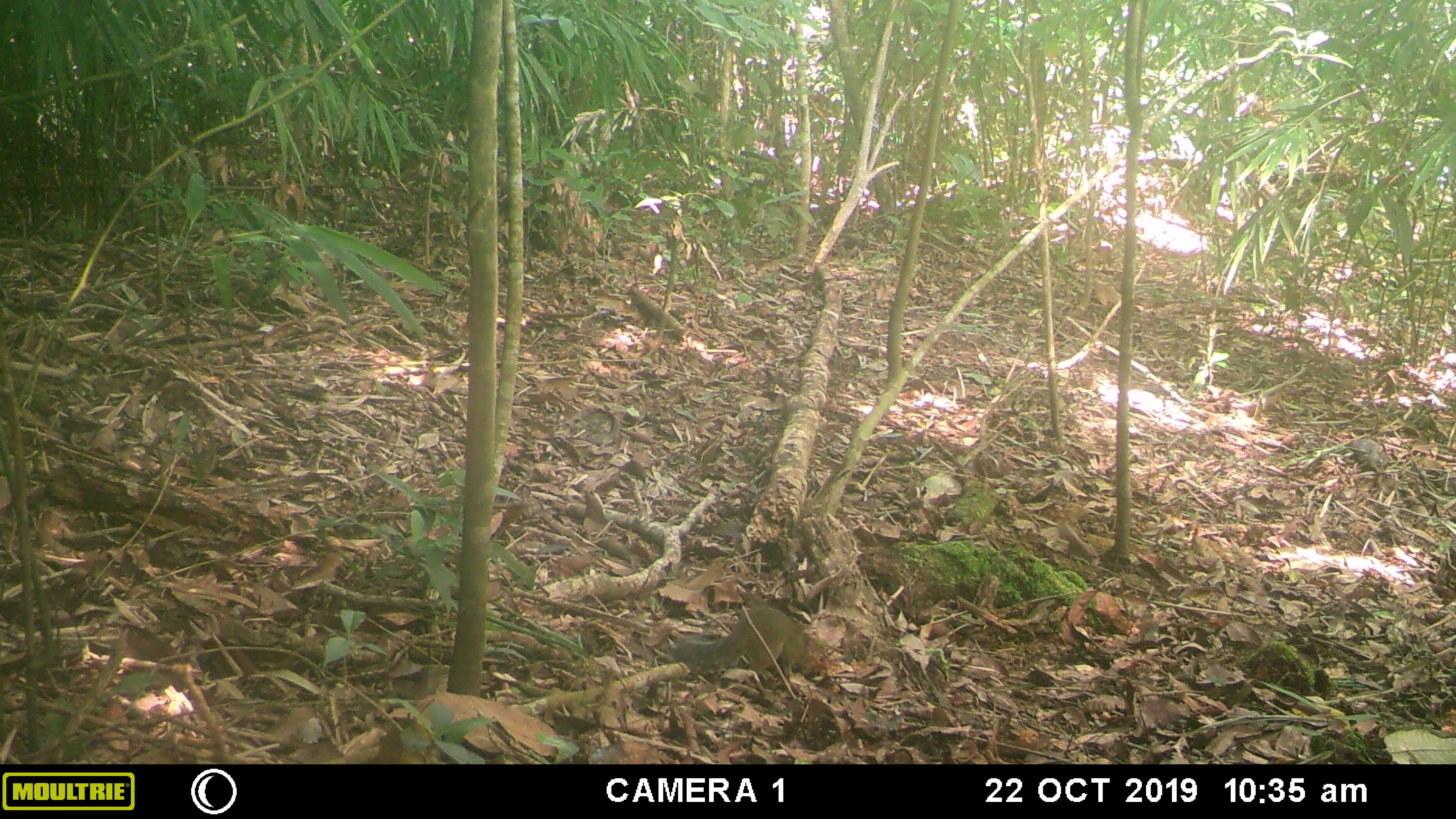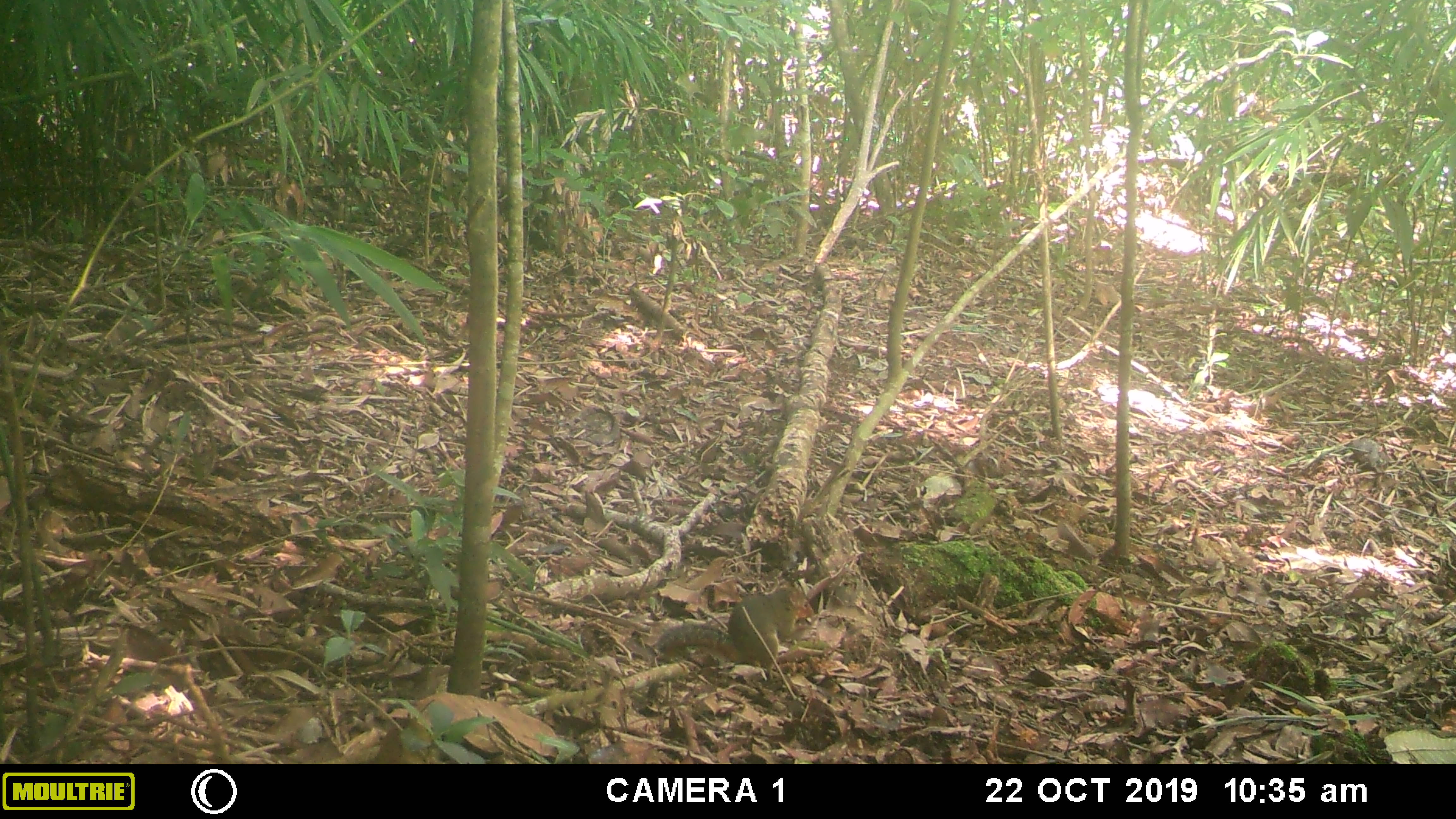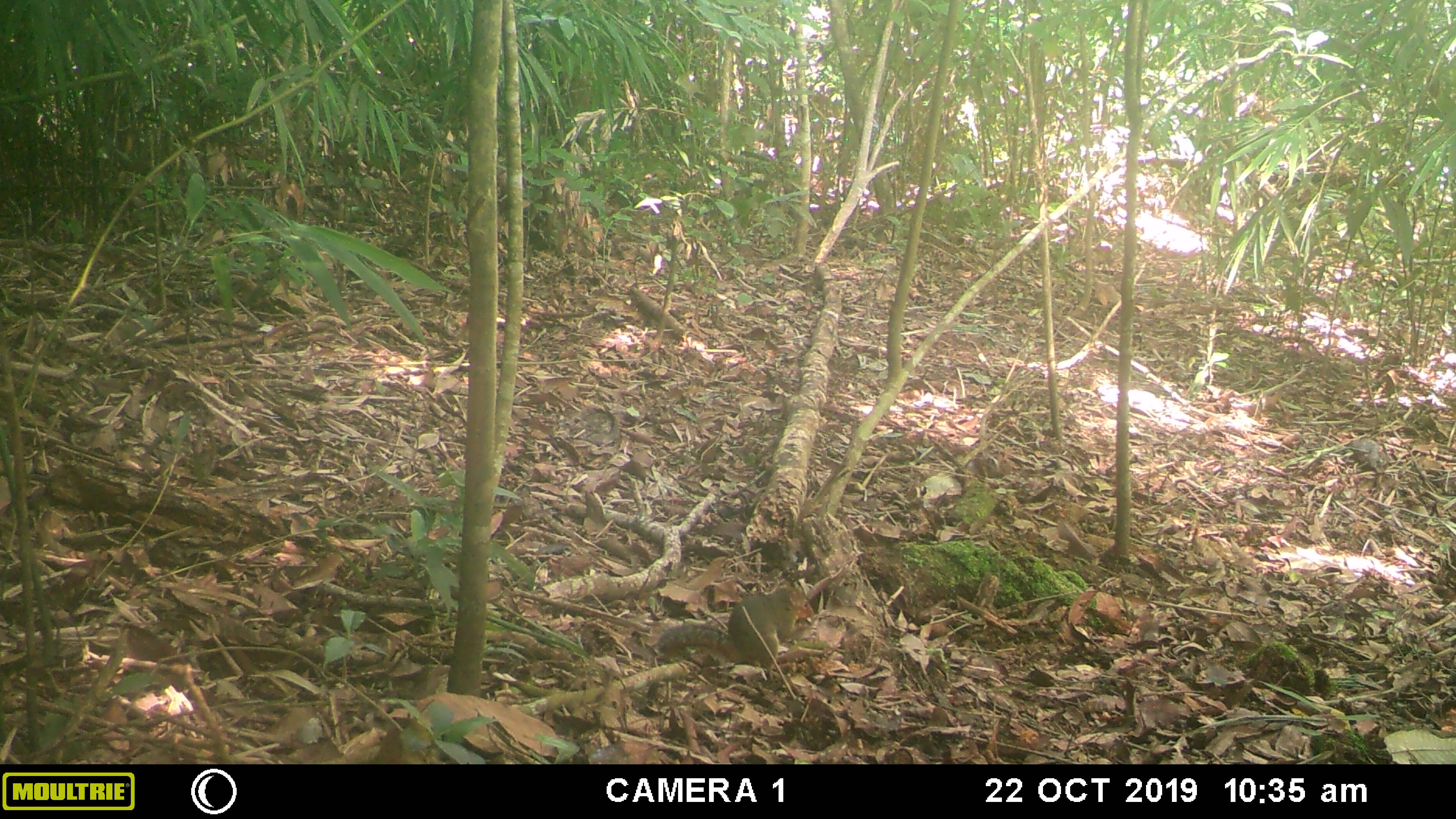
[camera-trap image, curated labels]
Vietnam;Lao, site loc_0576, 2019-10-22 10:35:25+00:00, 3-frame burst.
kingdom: Animalia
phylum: Chordata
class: Mammalia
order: Rodentia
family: Sciuridae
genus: Dremomys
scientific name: Dremomys rufigenis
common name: red-cheeked squirrel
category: red cheeked squirrel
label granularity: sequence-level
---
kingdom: Animalia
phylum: Chordata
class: Aves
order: Galliformes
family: Phasianidae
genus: Polyplectron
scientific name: Polyplectron bicalcaratum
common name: gray peacock-pheasant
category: grey peacock pheasant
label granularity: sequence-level